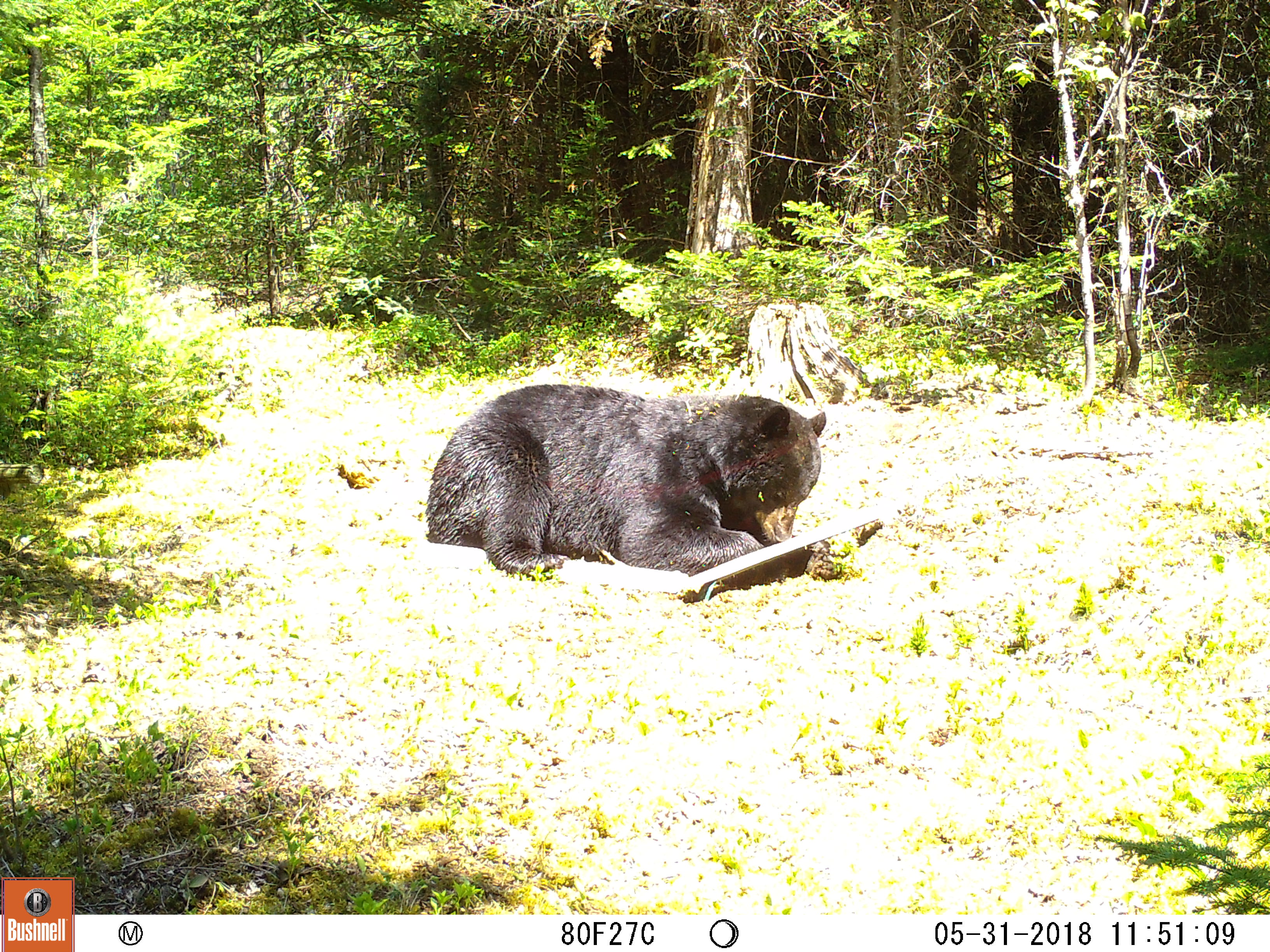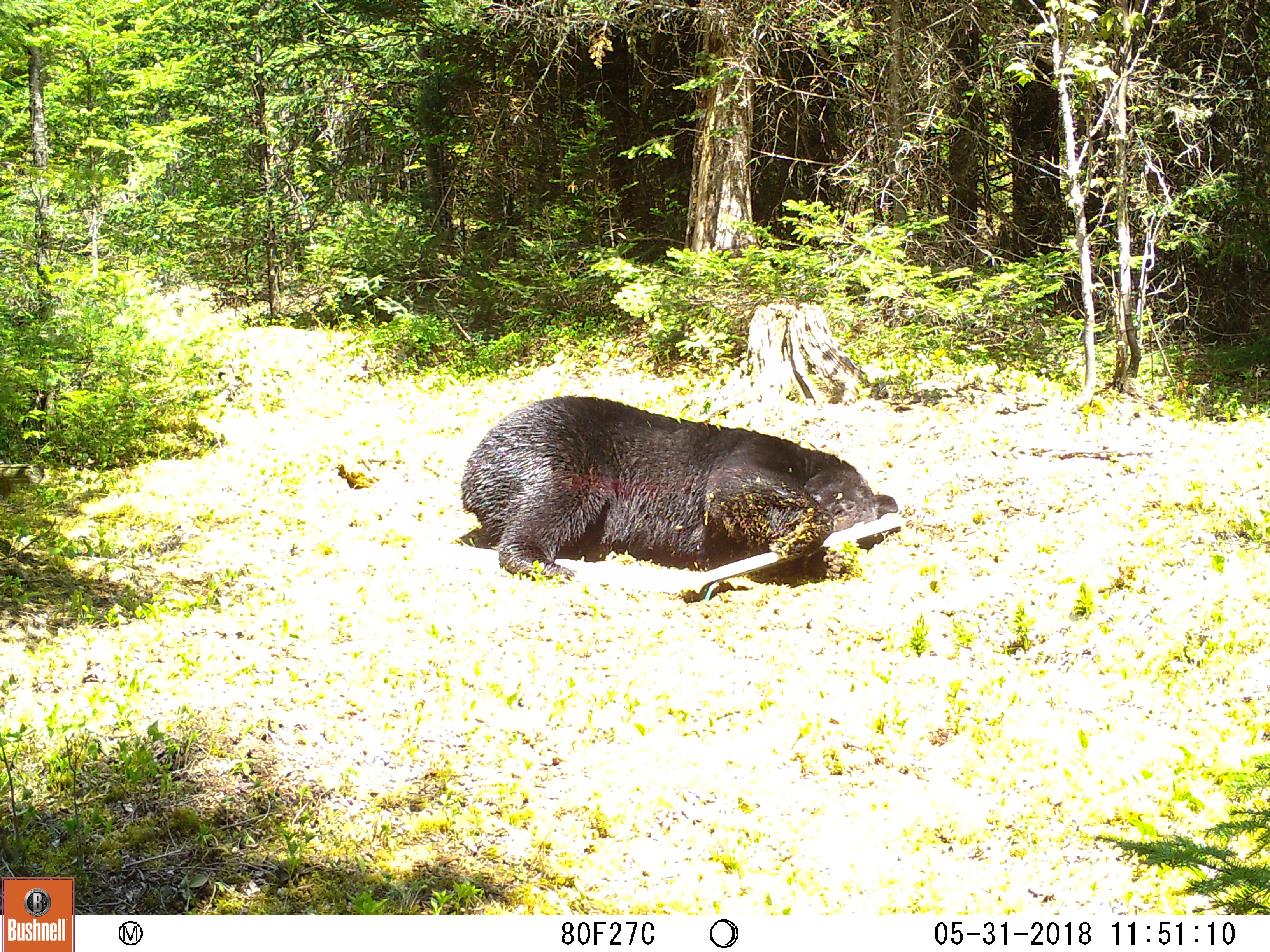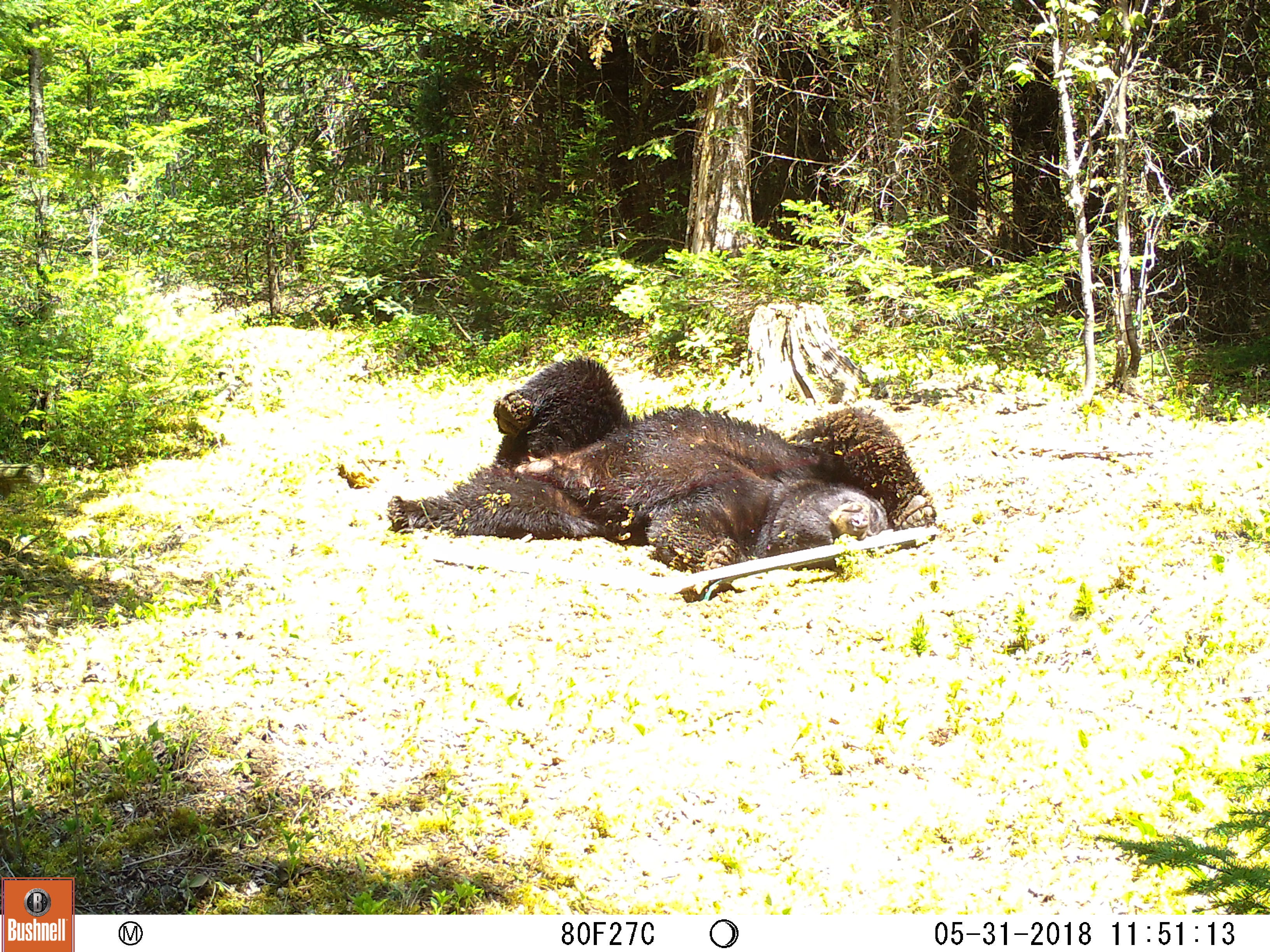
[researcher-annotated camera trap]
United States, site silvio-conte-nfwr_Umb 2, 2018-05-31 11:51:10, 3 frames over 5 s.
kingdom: Animalia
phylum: Chordata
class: Mammalia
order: Carnivora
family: Ursidae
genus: Ursus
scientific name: Ursus americanus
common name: black bear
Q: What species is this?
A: Black bear (Ursus americanus).